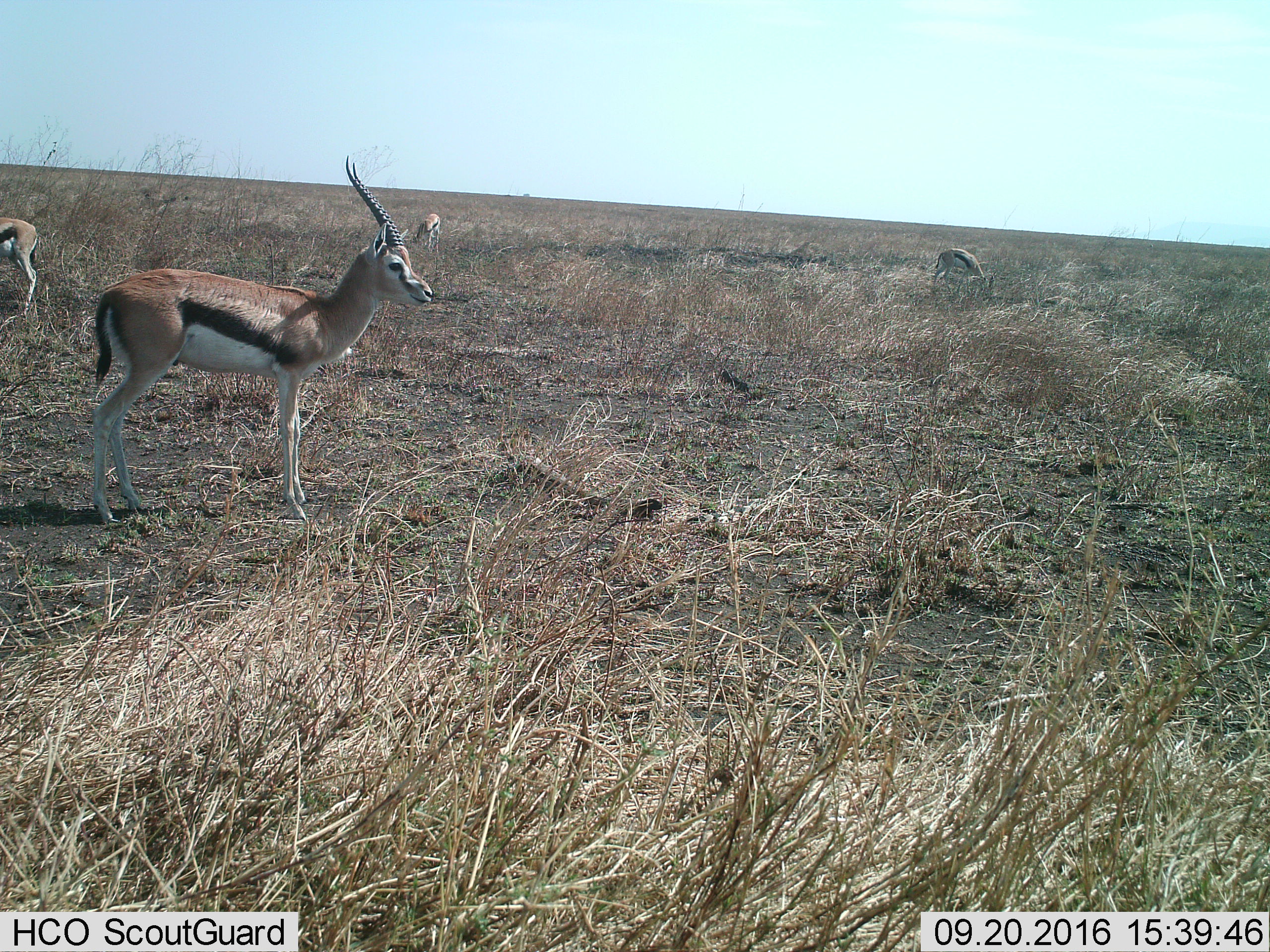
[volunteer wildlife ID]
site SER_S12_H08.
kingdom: Animalia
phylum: Chordata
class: Mammalia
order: Artiodactyla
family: Bovidae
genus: Eudorcas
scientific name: Eudorcas thomsonii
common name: thomson's gazelle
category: gazellethomsons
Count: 4.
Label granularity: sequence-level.